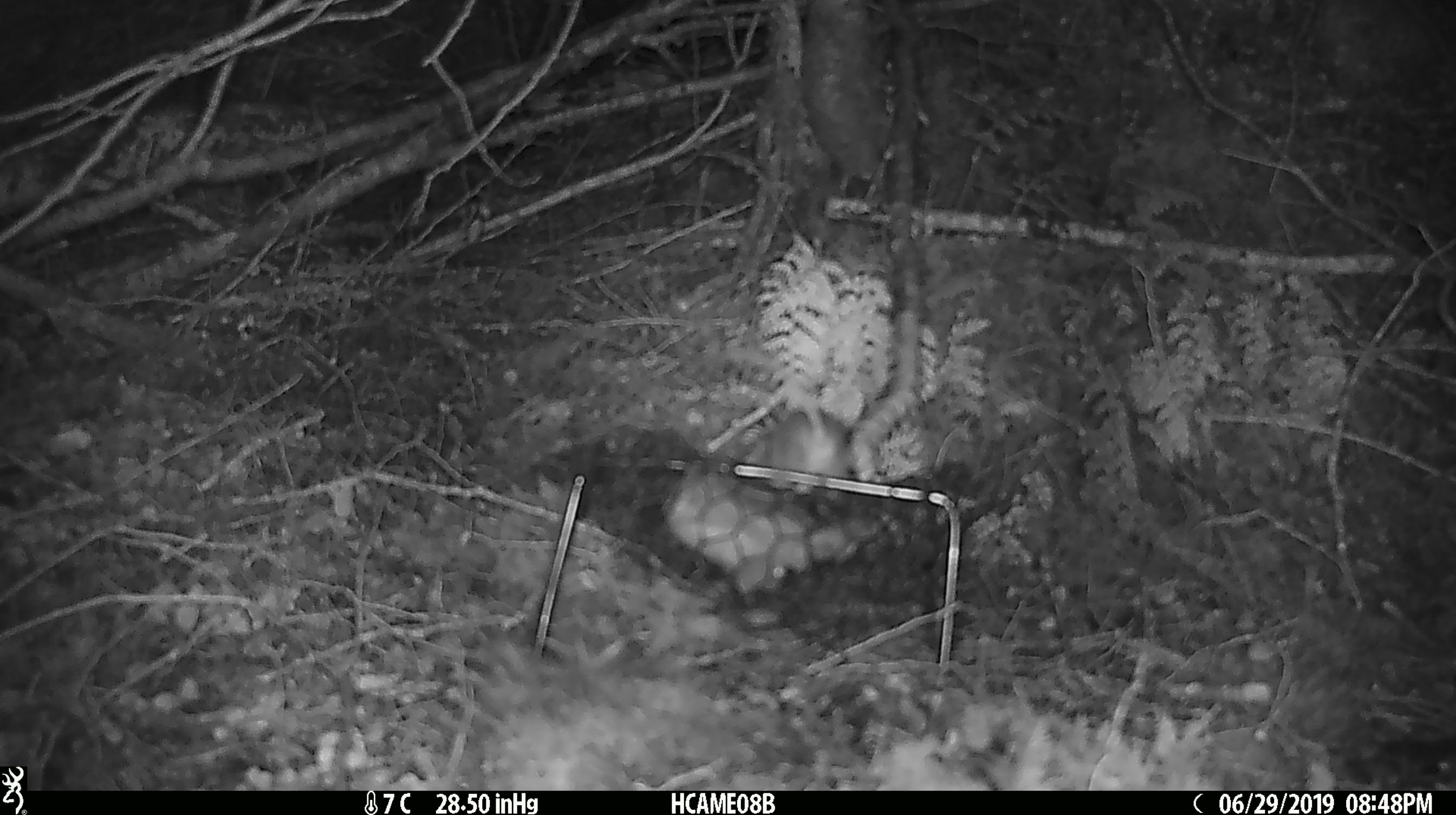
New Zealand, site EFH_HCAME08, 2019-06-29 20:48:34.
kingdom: Animalia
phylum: Chordata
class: Mammalia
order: Rodentia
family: Muridae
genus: Mus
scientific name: Mus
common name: mouse